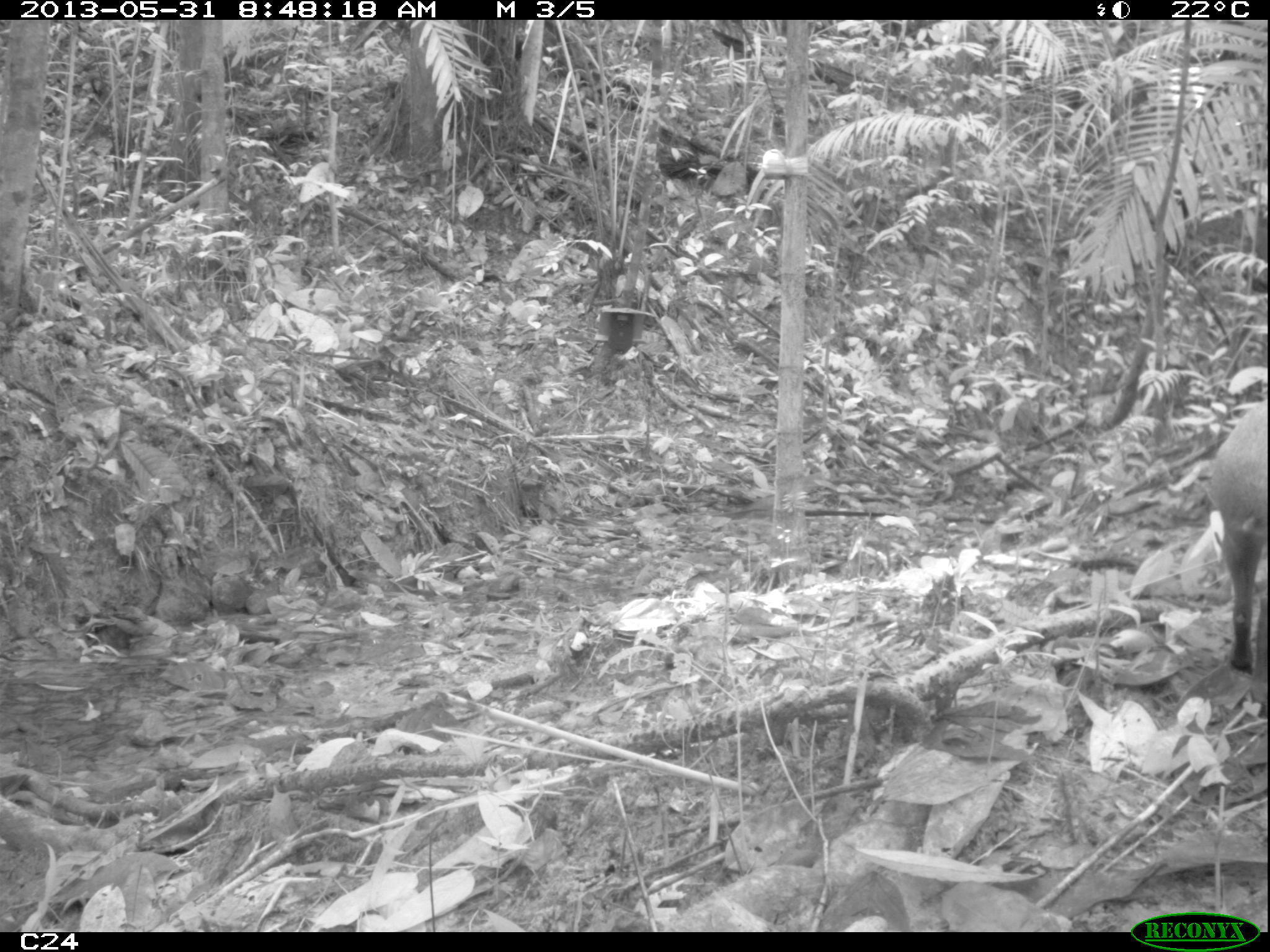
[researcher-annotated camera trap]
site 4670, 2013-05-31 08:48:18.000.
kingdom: Animalia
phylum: Chordata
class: Mammalia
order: Rodentia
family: Dasyproctidae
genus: Dasyprocta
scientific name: Dasyprocta leporina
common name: red-rumped agouti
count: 1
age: adult